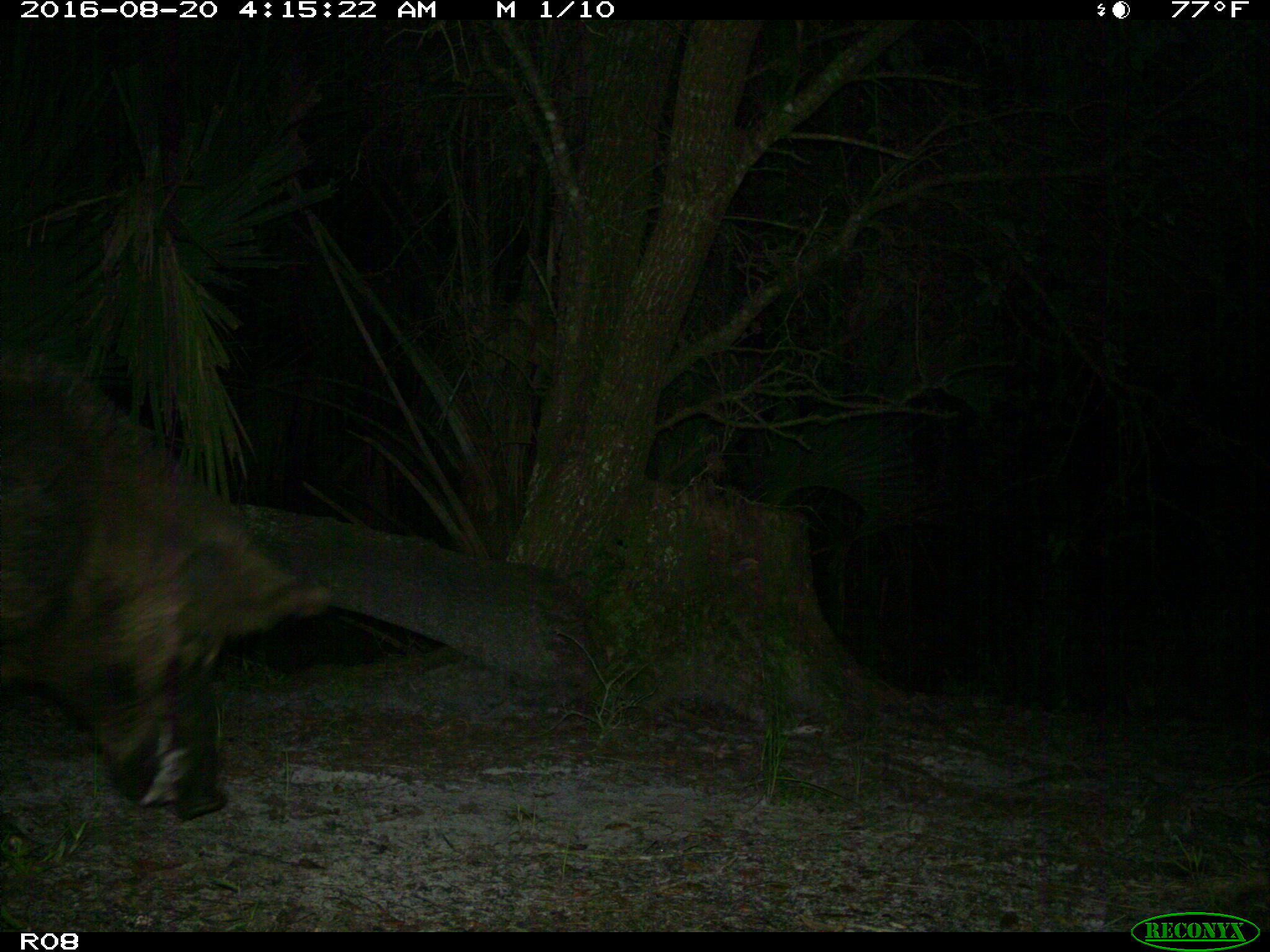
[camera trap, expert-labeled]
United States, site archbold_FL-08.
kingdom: Animalia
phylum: Chordata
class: Mammalia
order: Artiodactyla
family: Suidae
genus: Sus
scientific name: Sus scrofa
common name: wild boar